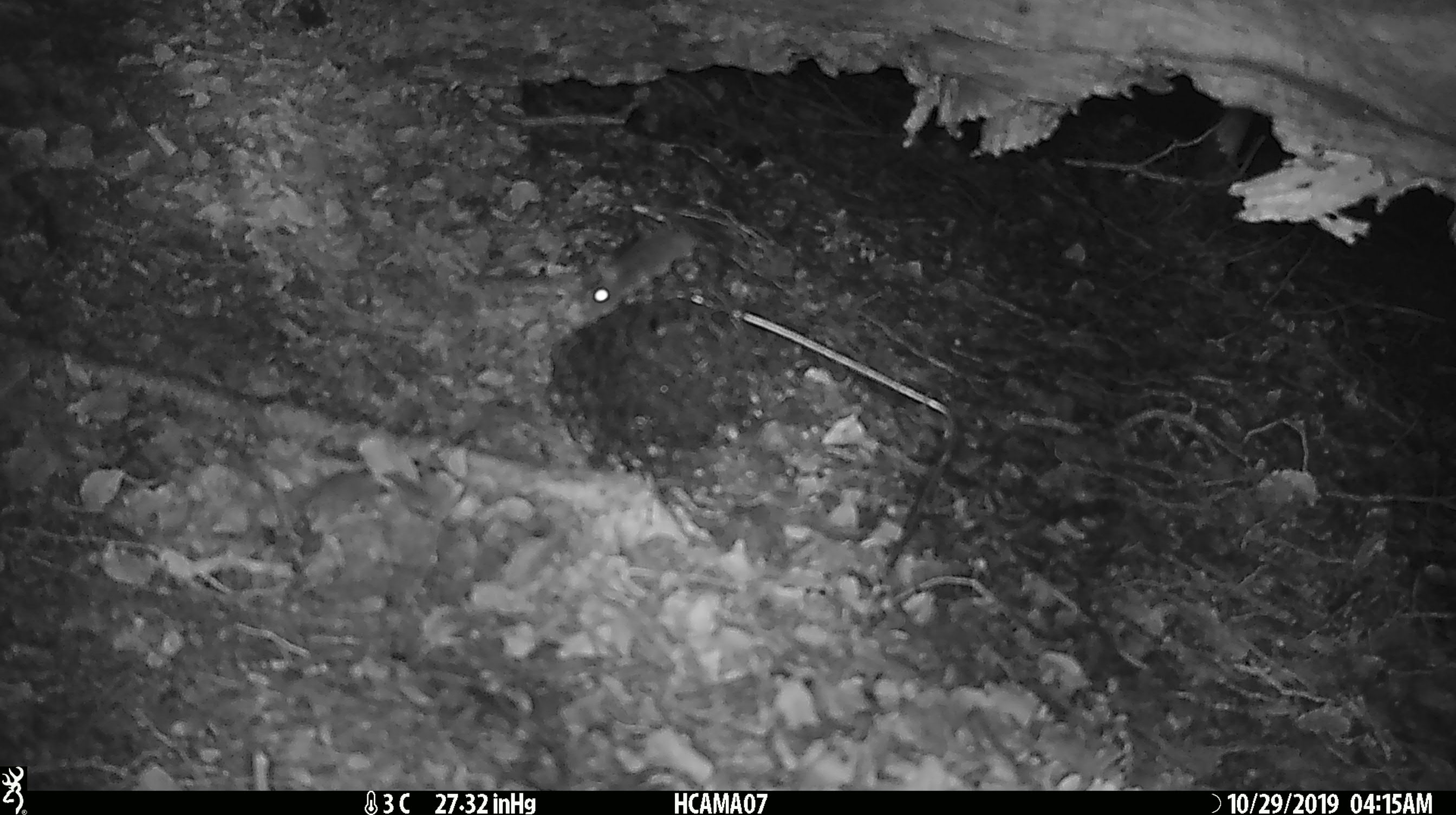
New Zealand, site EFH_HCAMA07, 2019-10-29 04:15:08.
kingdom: Animalia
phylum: Chordata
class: Mammalia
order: Rodentia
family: Muridae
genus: Mus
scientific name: Mus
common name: mouse